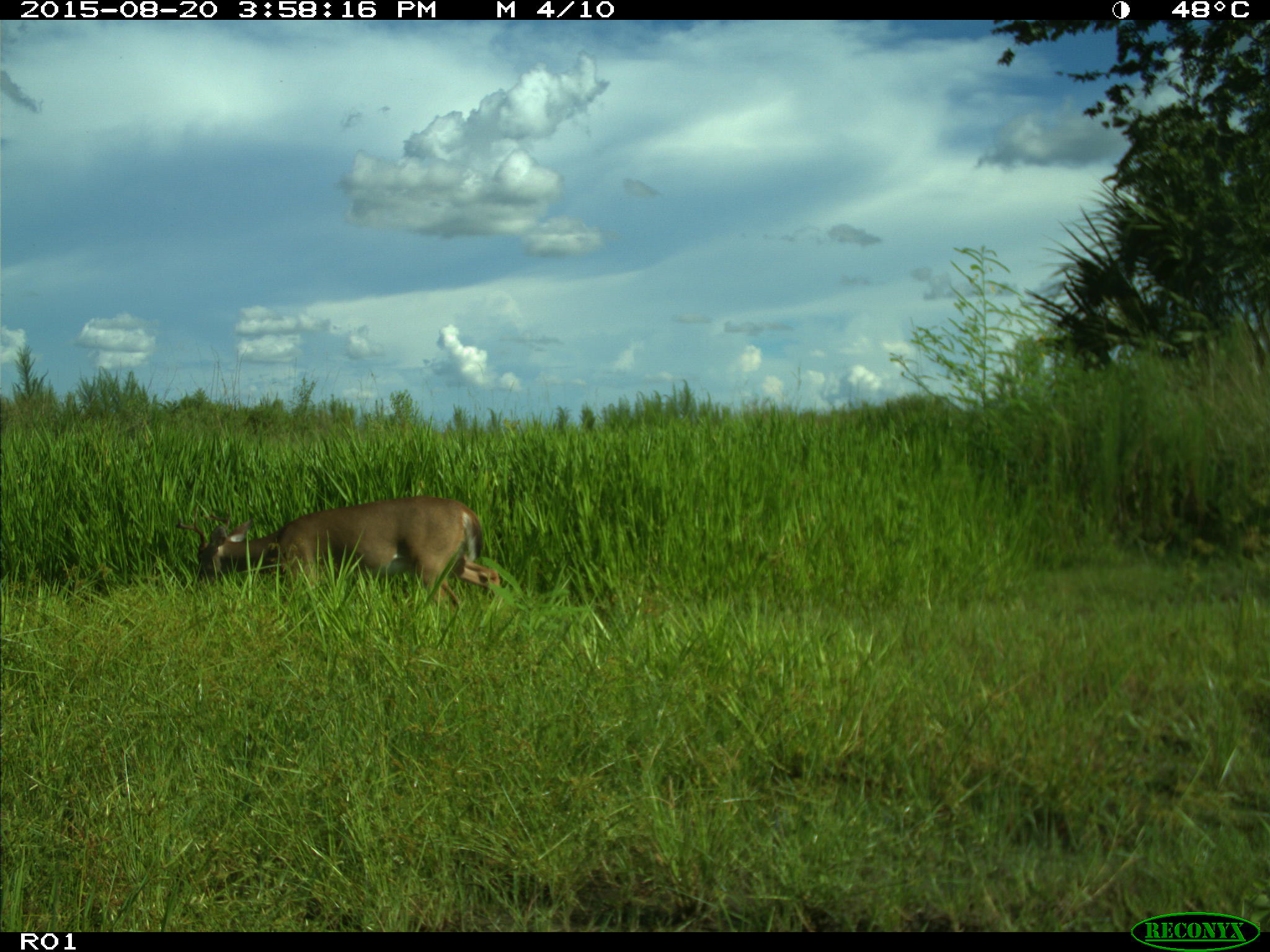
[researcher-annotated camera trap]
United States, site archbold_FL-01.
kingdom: Animalia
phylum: Chordata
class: Mammalia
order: Artiodactyla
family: Cervidae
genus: Odocoileus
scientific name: Odocoileus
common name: deer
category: unidentified deer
Unidentified deer (deer) (Odocoileus).